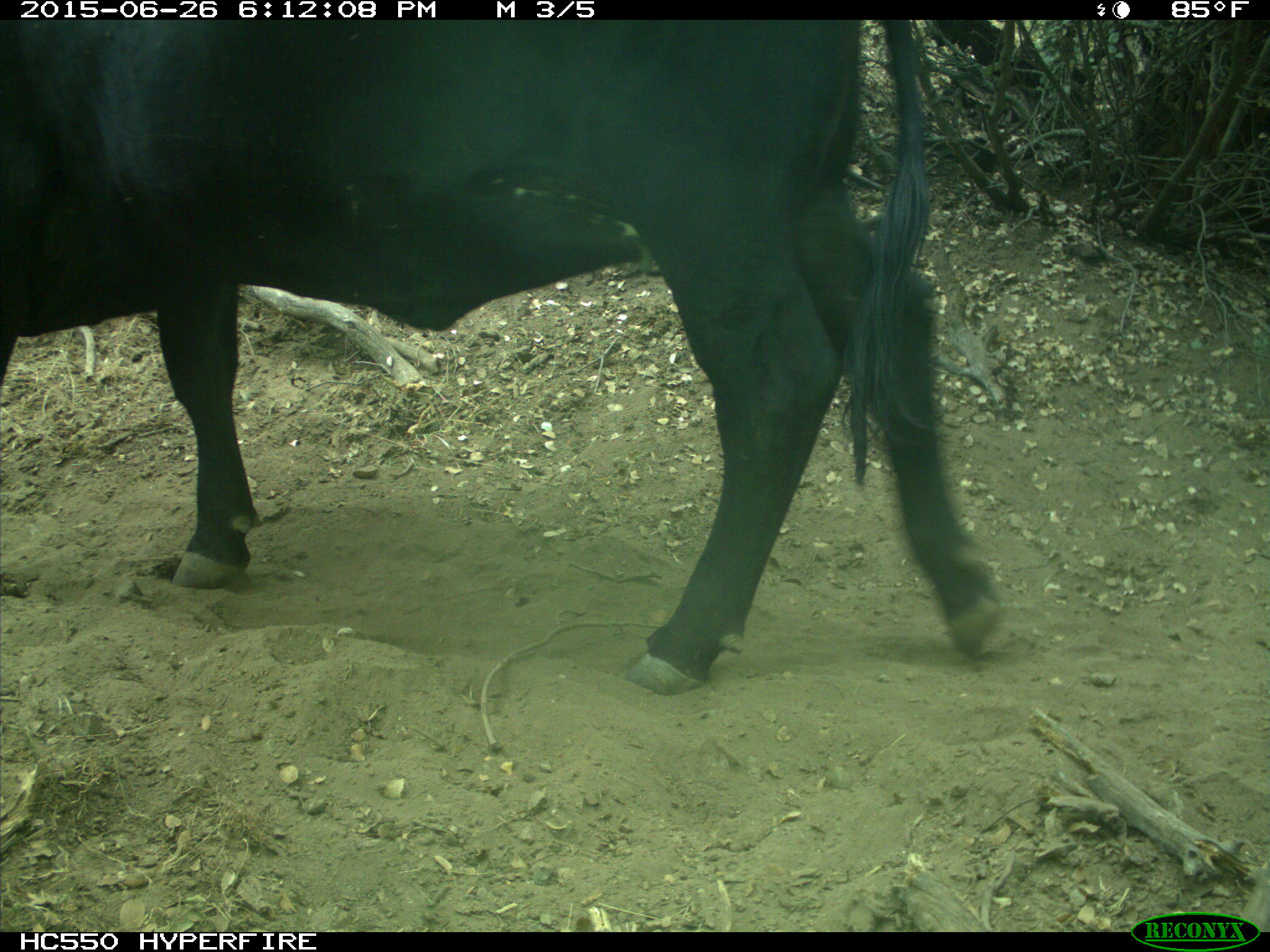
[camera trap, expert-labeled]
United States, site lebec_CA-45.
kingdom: Animalia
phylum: Chordata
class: Mammalia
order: Artiodactyla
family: Bovidae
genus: Bos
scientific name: Bos taurus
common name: domestic cow